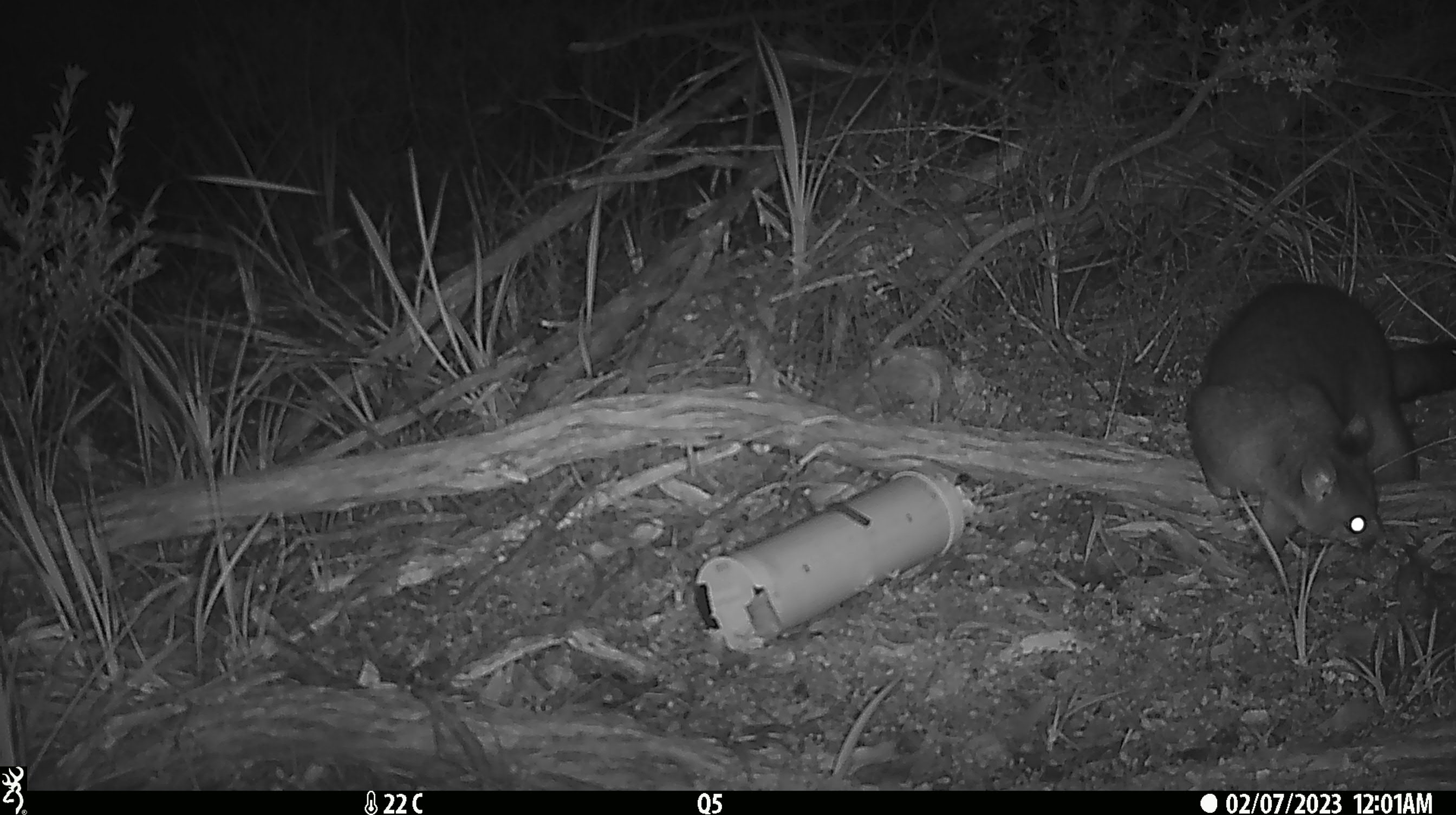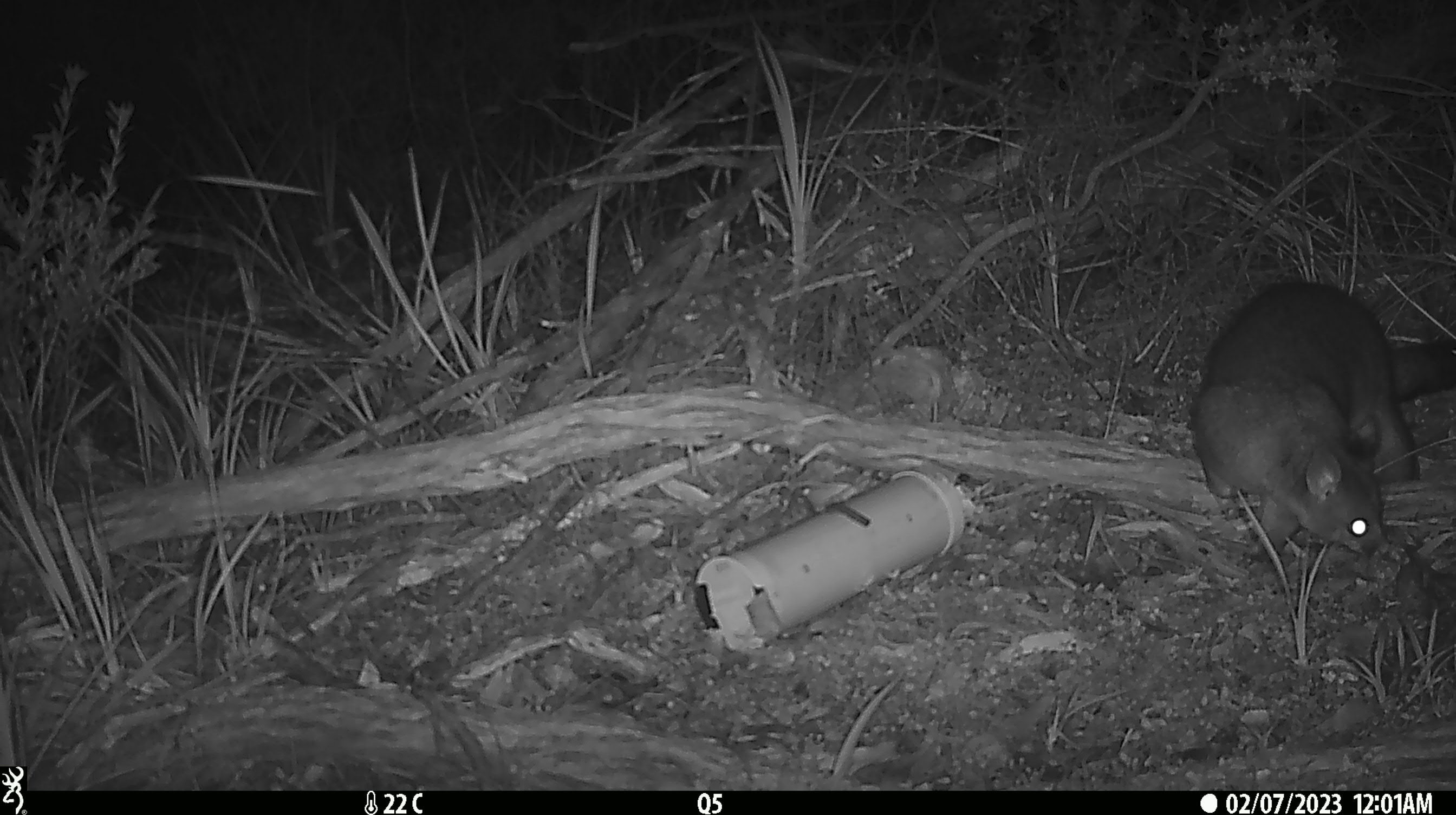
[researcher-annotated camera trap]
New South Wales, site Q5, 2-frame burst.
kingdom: Animalia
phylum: Chordata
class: Mammalia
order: Diprotodontia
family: Phalangeridae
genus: Trichosurus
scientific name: Trichosurus vulpecula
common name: common brushtail possum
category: possum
Possum (common brushtail possum) (Trichosurus vulpecula).